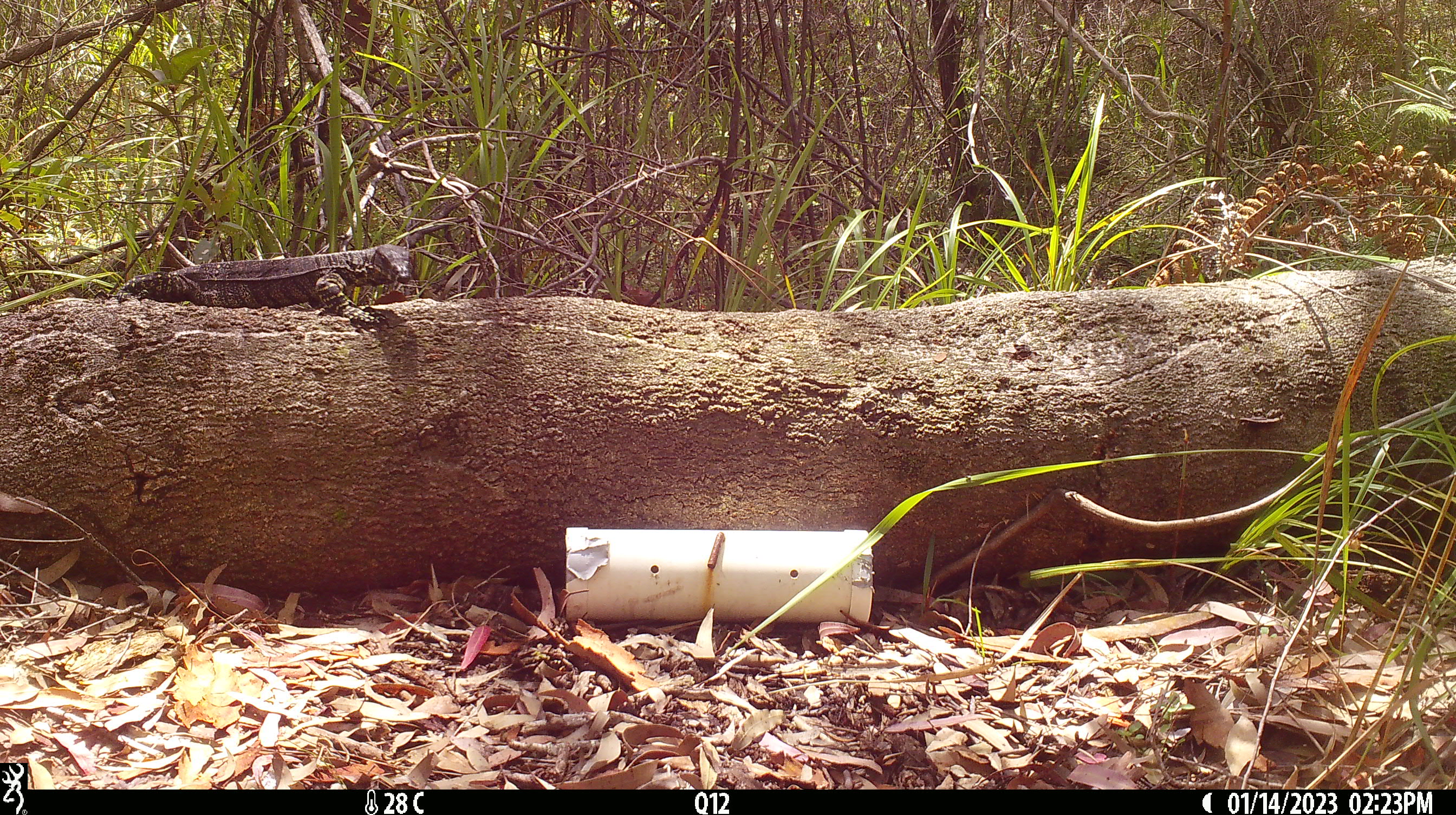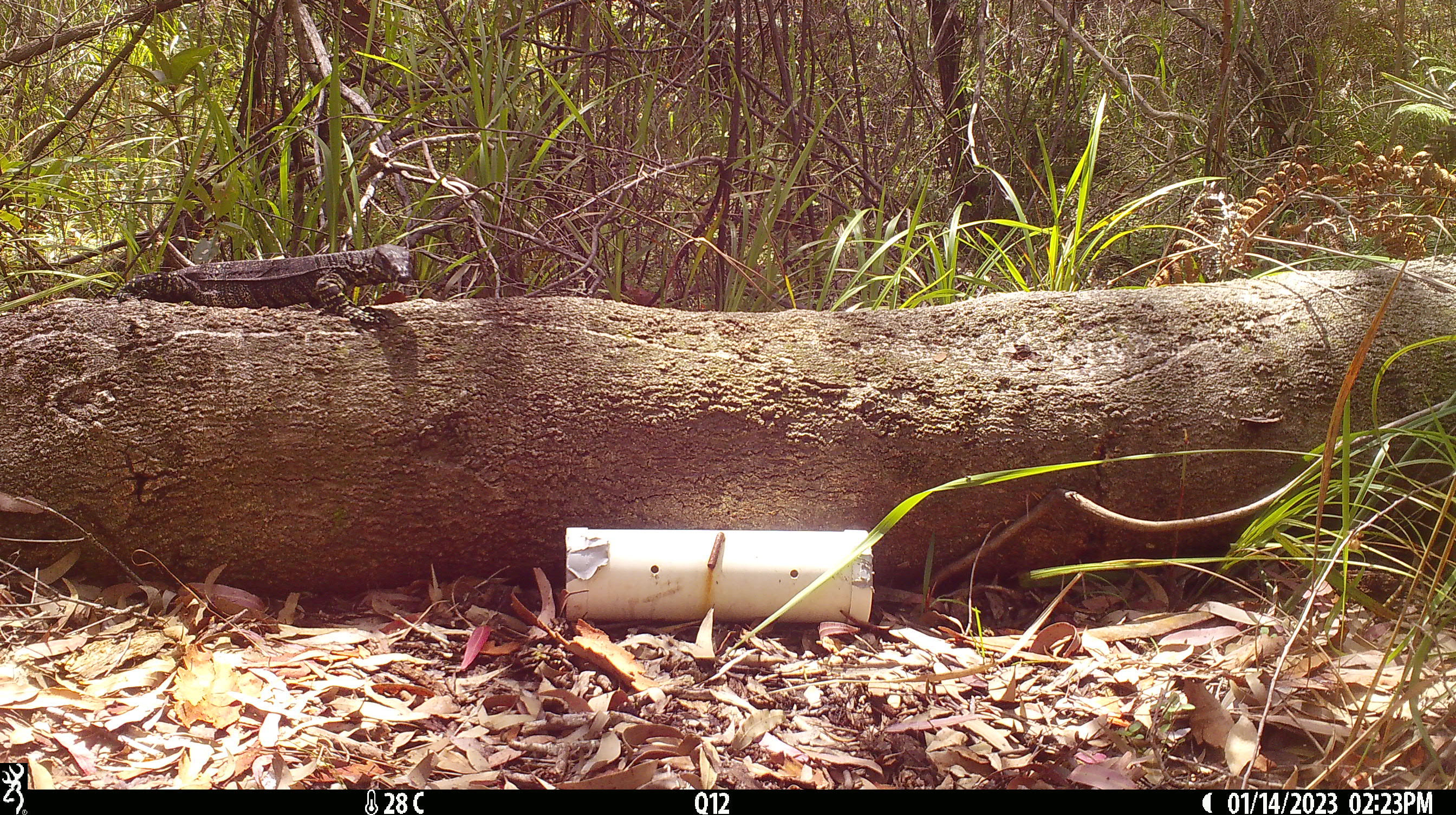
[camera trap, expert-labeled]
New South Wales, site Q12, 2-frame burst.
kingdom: Animalia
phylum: Chordata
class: Reptilia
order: Squamata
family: Varanidae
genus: Varanus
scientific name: Varanus varius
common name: lace monitor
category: goanna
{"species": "goanna (lace monitor) (Varanus varius)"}